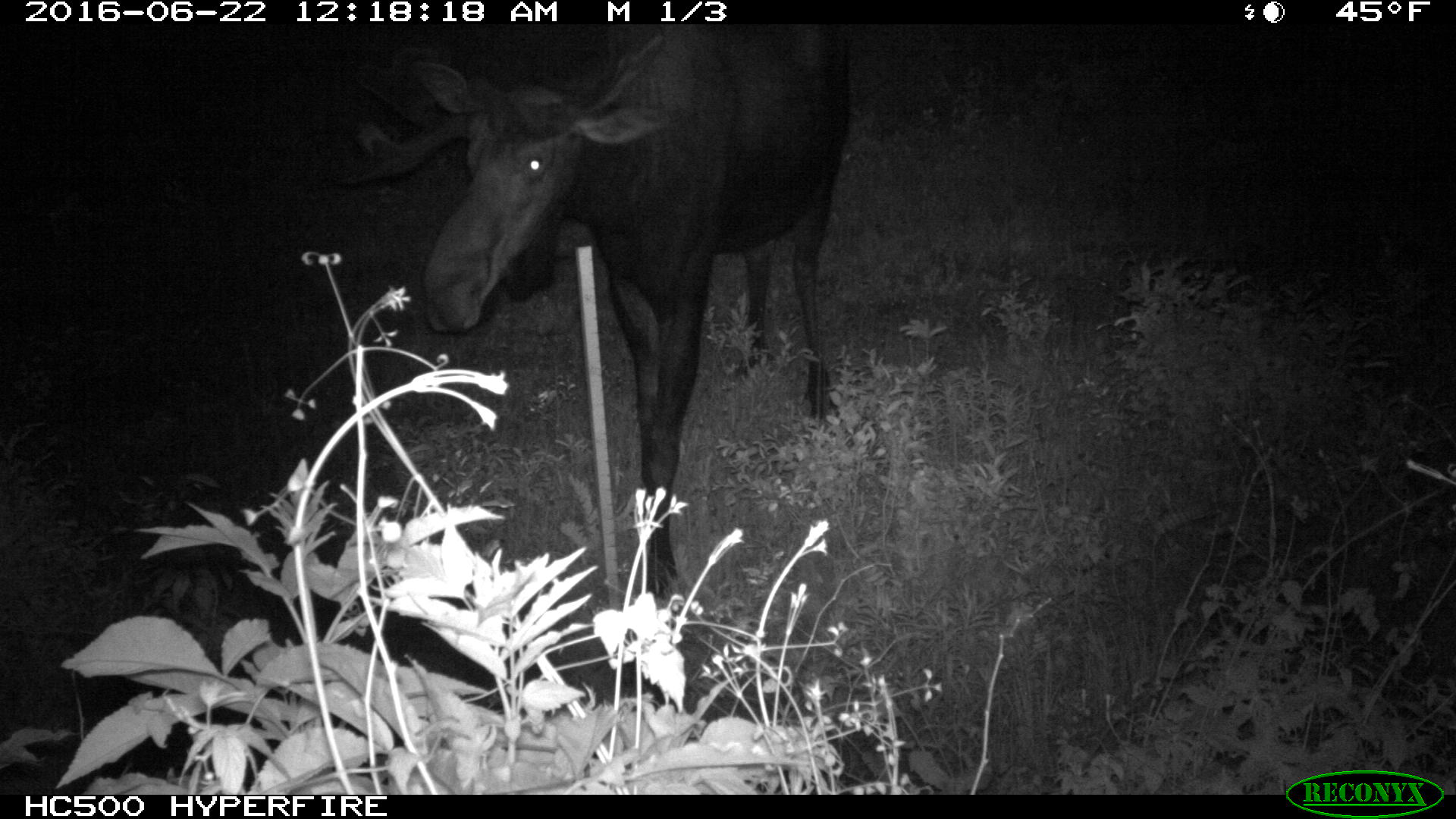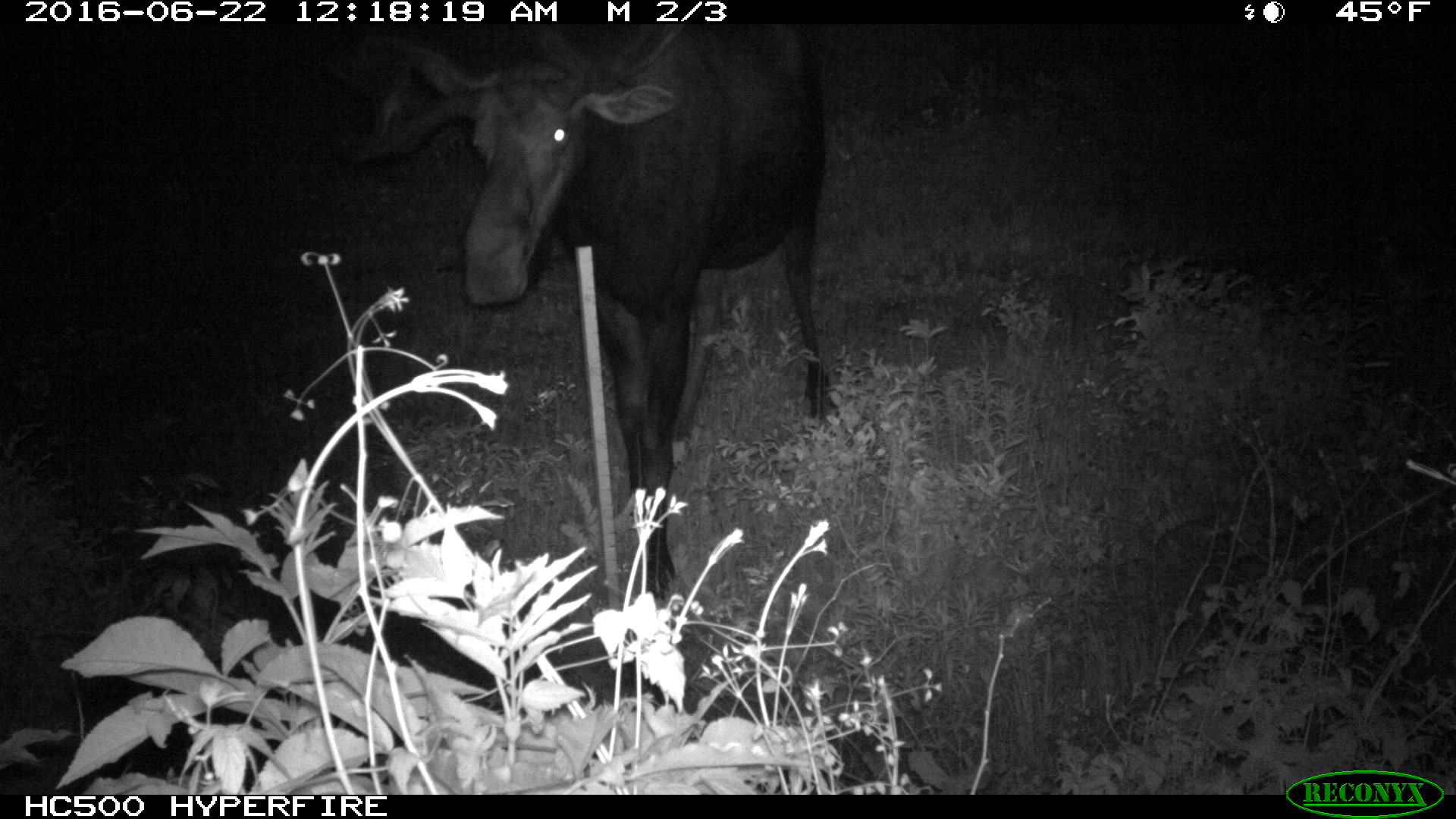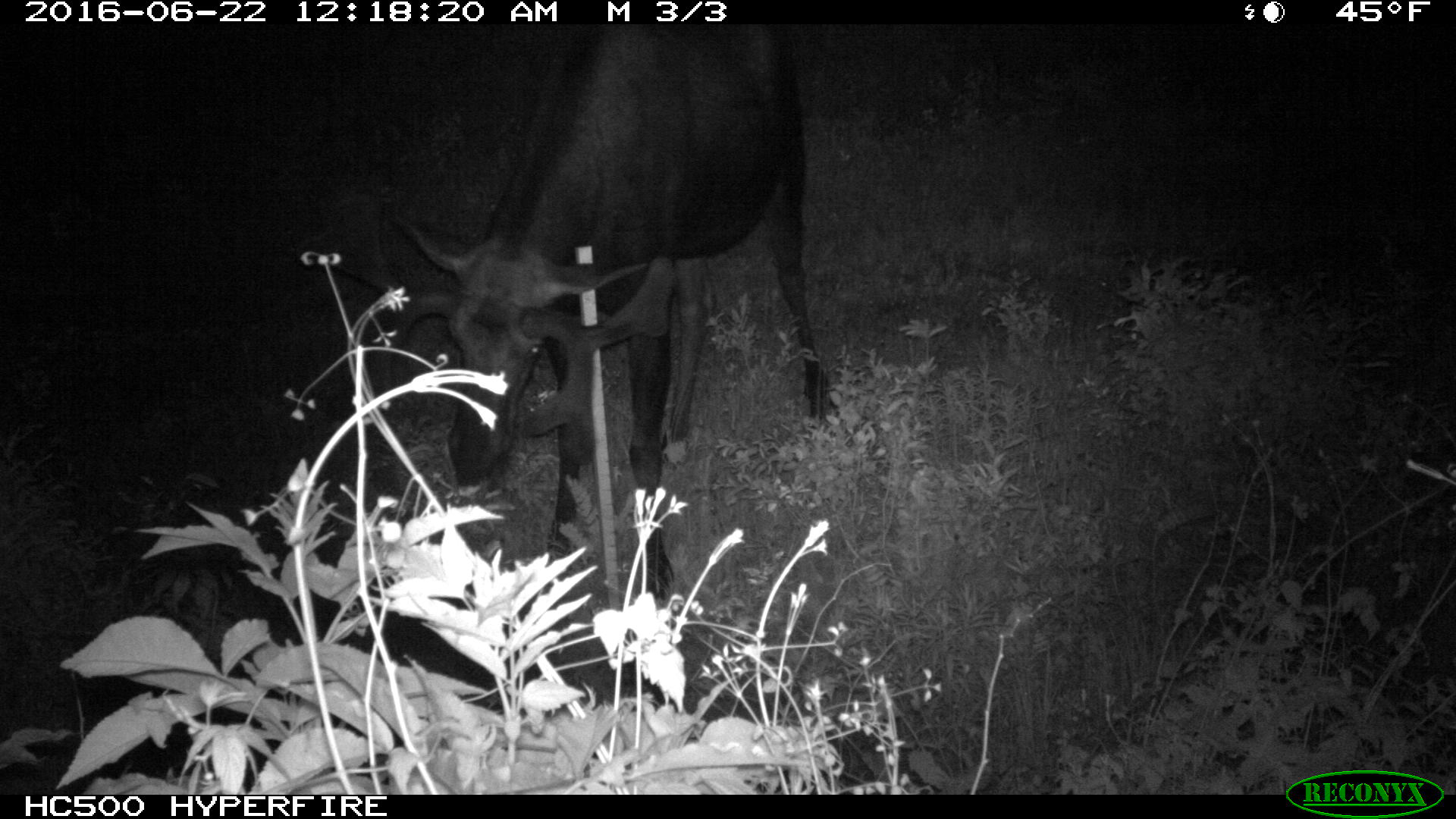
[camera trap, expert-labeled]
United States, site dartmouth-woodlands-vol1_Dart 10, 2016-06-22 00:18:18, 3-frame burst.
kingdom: Animalia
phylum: Chordata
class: Mammalia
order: Artiodactyla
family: Cervidae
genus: Alces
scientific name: Alces alces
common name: moose